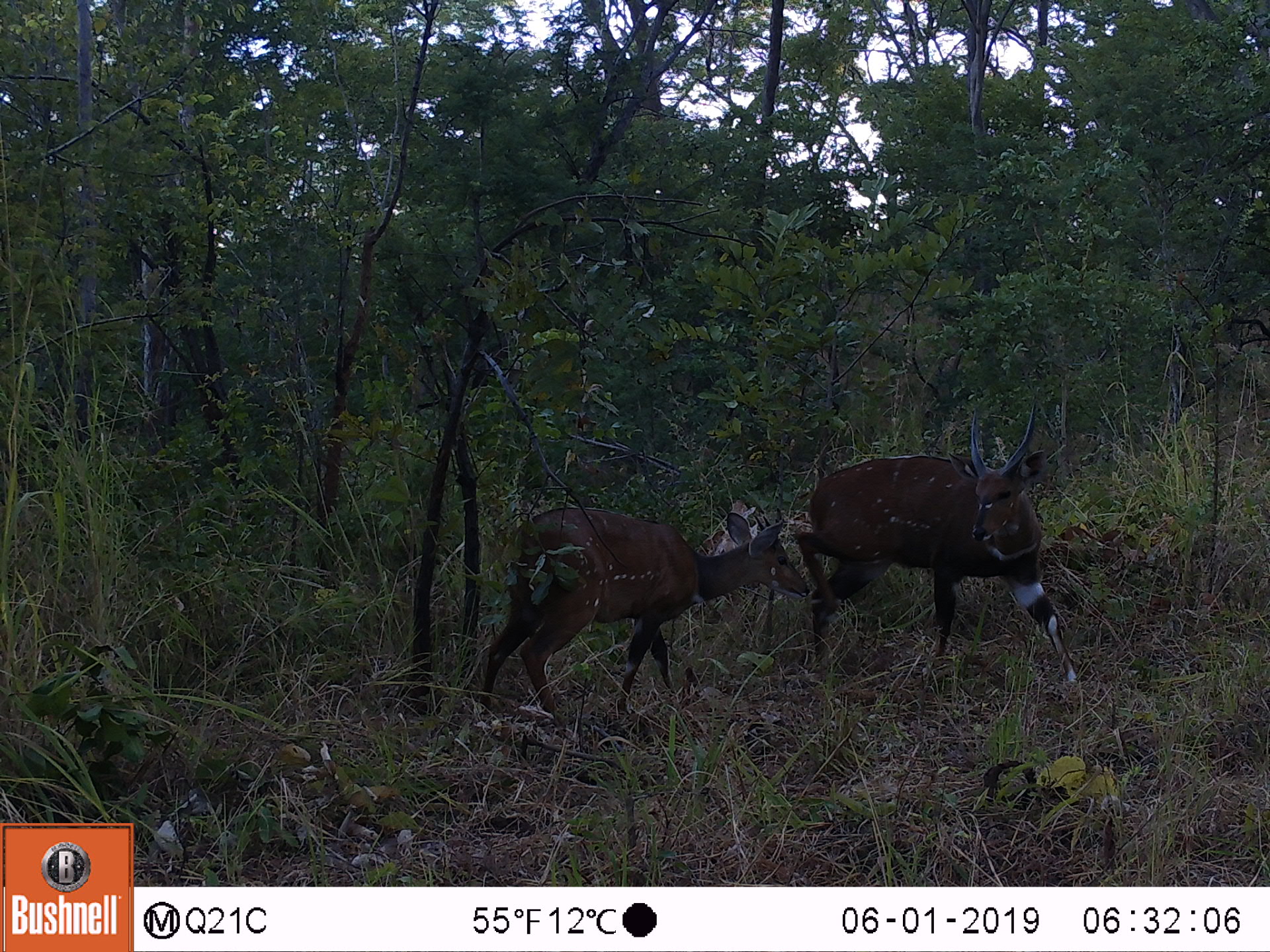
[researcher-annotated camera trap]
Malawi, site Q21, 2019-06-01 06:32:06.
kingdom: Animalia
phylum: Chordata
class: Mammalia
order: Artiodactyla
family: Bovidae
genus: Tragelaphus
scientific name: Tragelaphus sylvaticus sylvaticus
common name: cape bushbuck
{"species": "cape bushbuck (Tragelaphus sylvaticus sylvaticus)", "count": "2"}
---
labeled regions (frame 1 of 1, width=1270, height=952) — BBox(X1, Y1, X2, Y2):
cape bushbuck: BBox(787, 395, 1094, 696); BBox(469, 496, 813, 746)